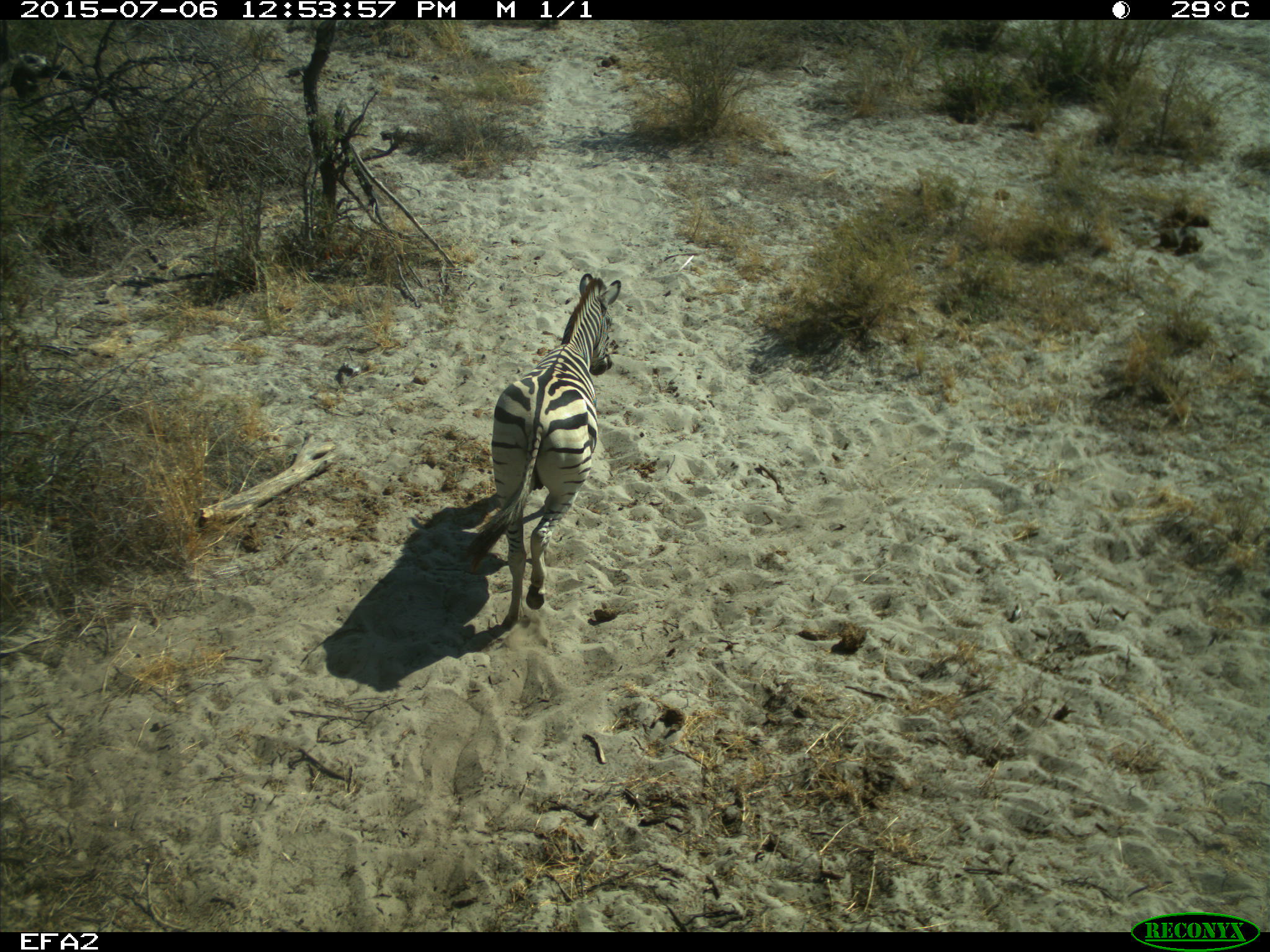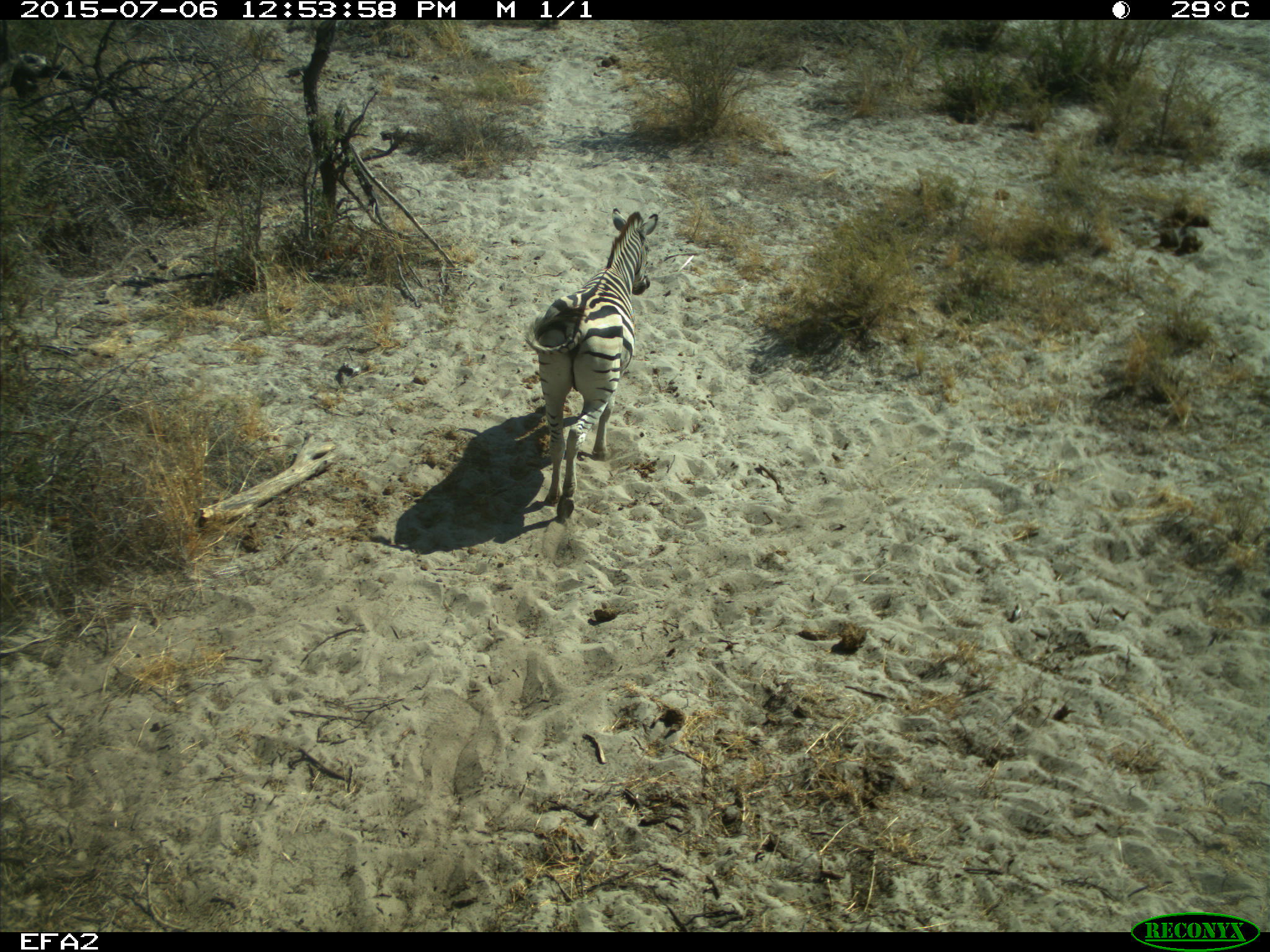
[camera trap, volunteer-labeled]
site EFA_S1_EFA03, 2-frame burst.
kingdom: Animalia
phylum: Chordata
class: Mammalia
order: Perissodactyla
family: Equidae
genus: Equus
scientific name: Equus quagga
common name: plains zebra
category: zebraplains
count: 1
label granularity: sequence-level